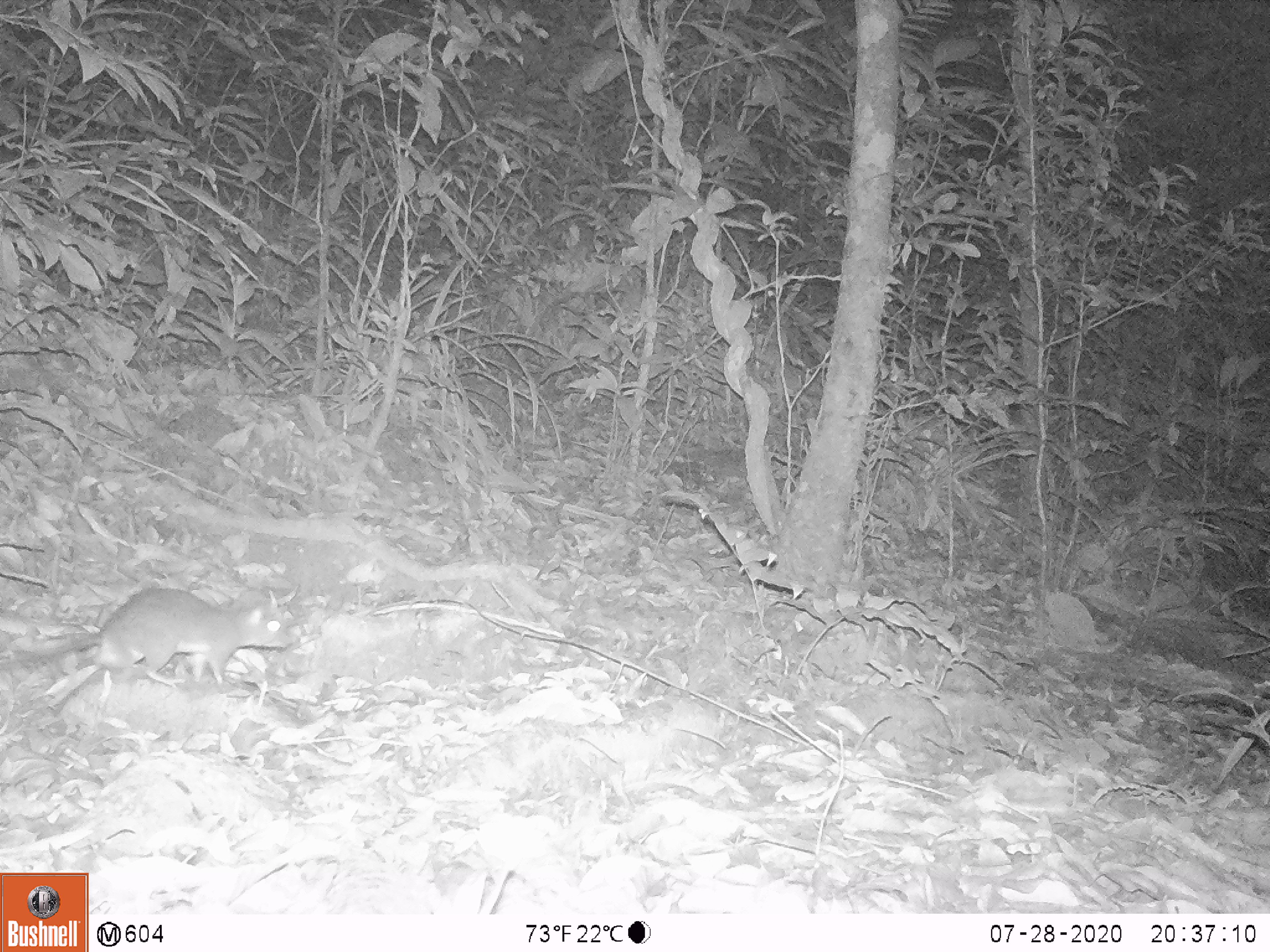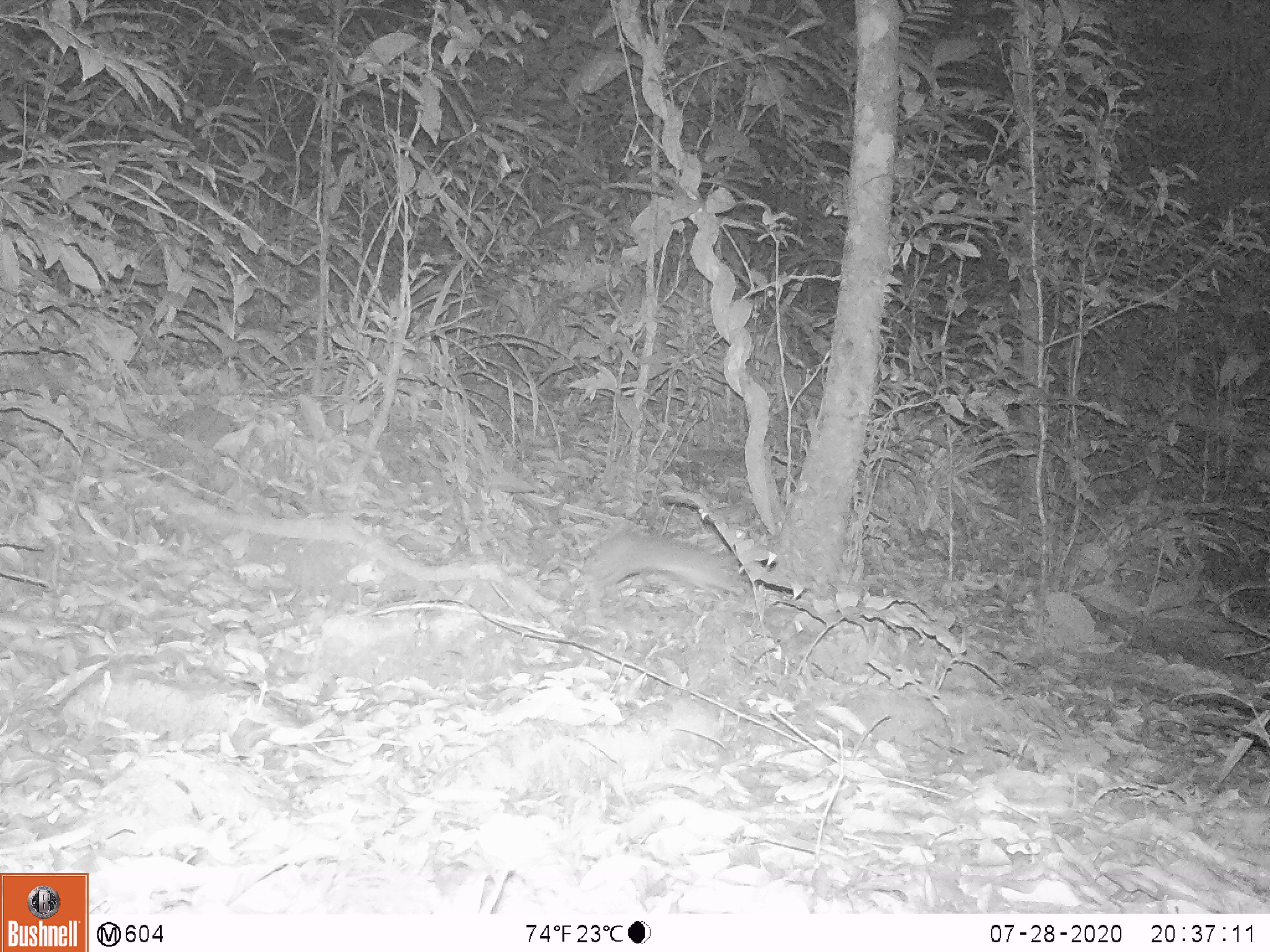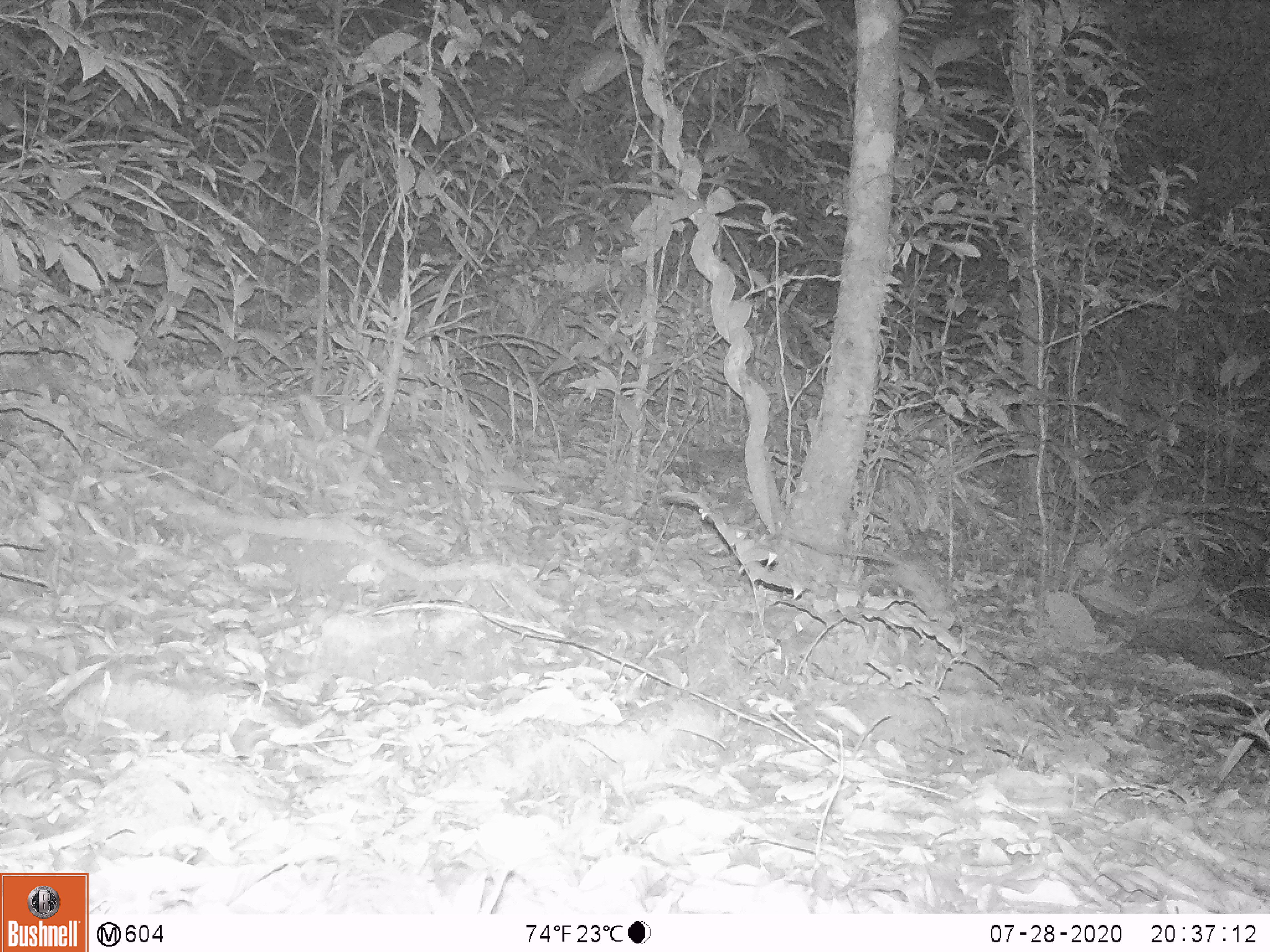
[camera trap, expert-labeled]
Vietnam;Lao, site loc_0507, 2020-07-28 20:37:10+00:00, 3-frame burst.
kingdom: Animalia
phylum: Chordata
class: Mammalia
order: Rodentia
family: Muridae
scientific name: Muridae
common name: old-world mice and rats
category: unidentified murid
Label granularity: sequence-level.